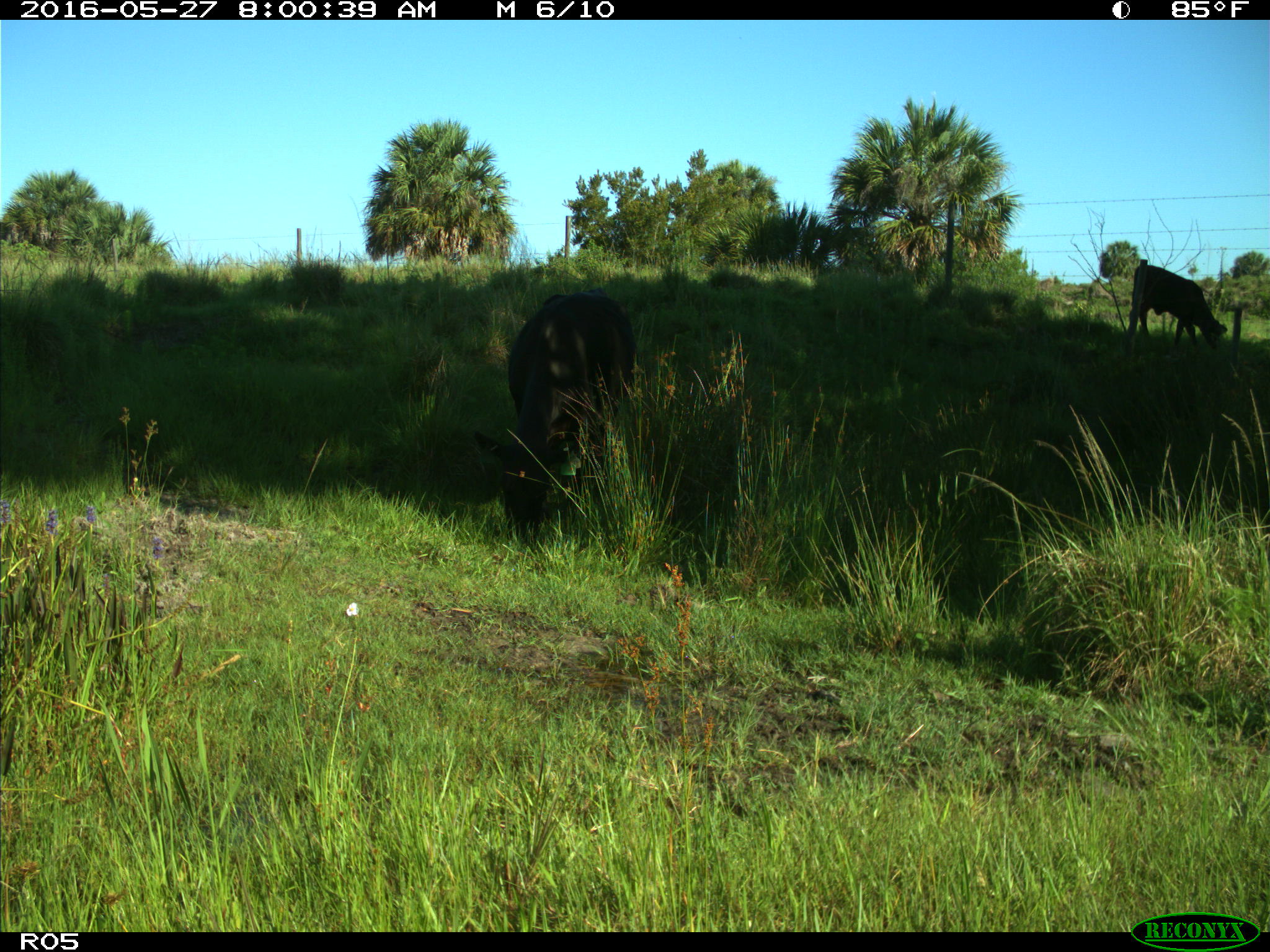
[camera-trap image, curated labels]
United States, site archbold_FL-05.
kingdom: Animalia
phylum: Chordata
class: Mammalia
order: Artiodactyla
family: Bovidae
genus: Bos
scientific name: Bos taurus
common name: domestic cow